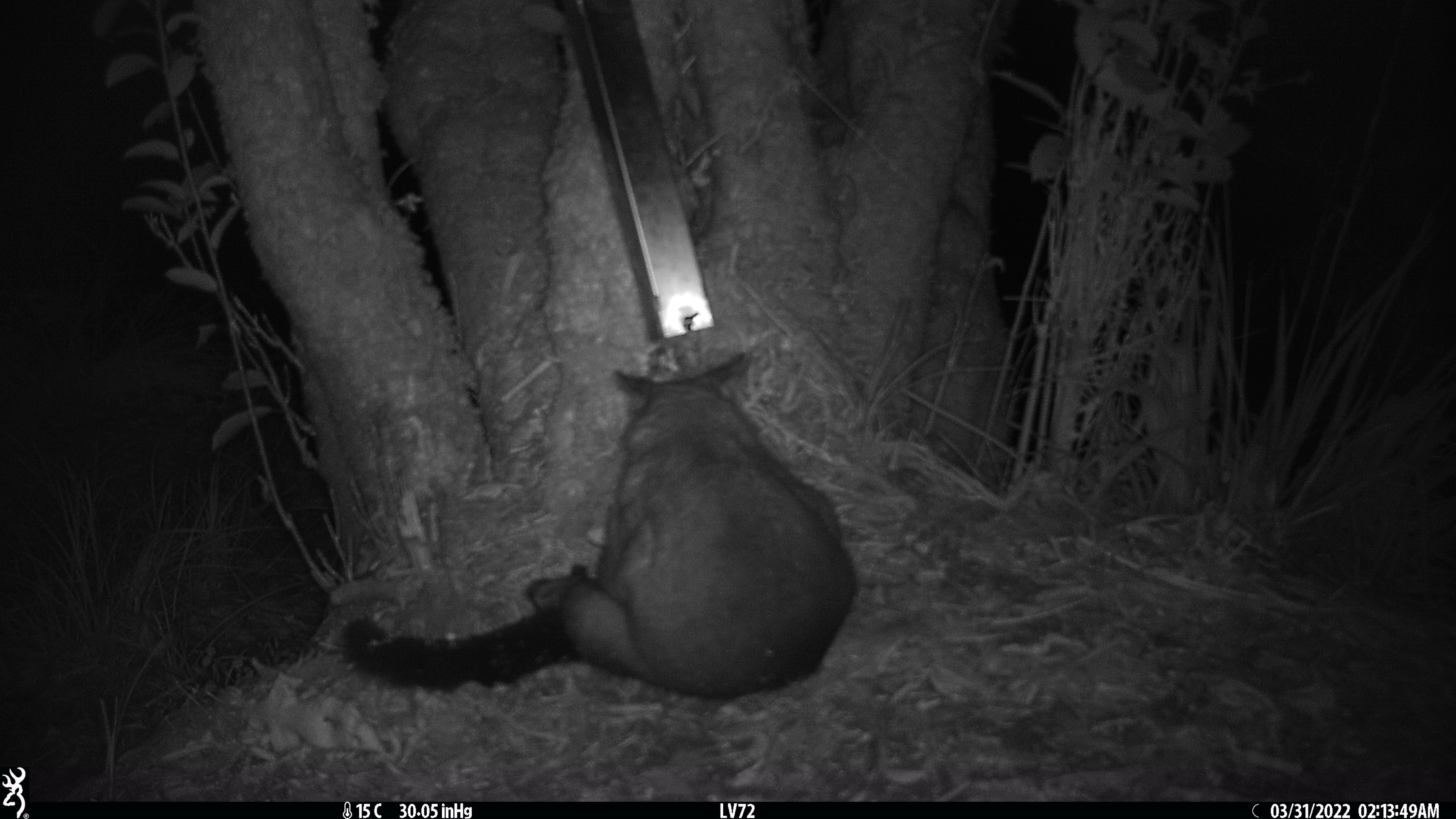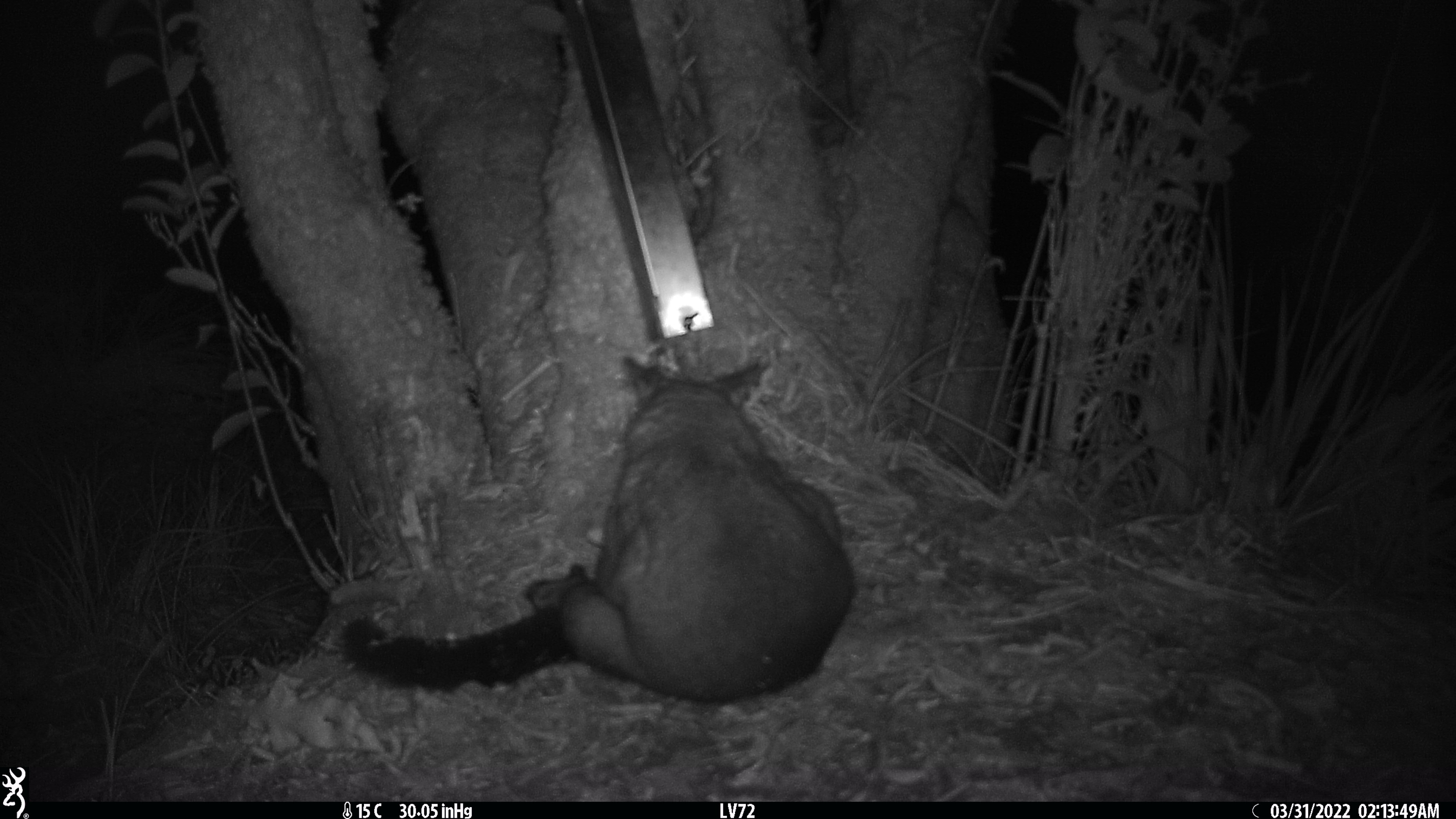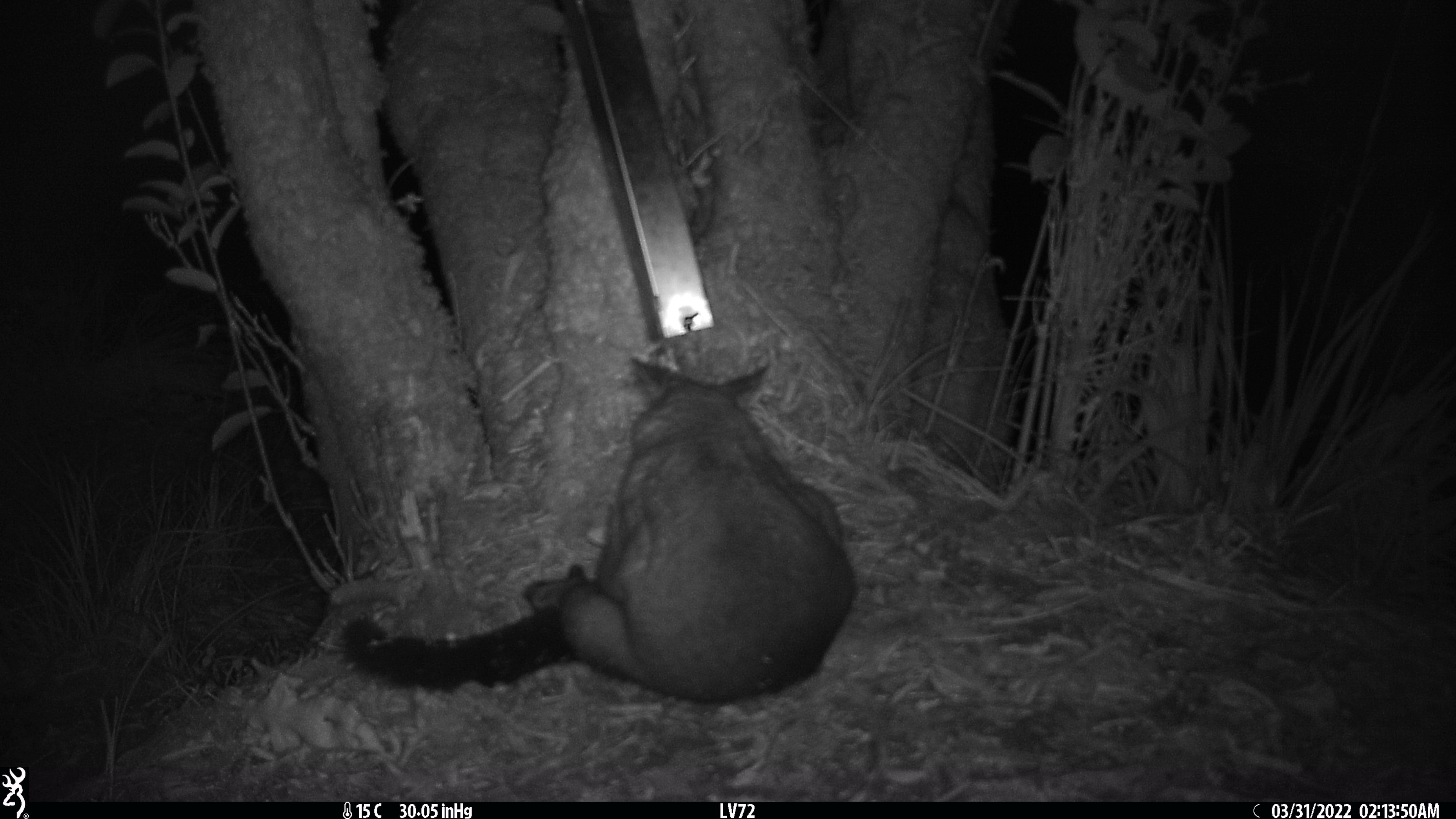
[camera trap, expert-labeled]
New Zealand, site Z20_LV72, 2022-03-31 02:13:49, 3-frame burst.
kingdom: Animalia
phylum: Chordata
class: Mammalia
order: Diprotodontia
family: Phalangeridae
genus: Trichosurus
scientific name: Trichosurus vulpecula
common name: common brushtail possum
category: possum